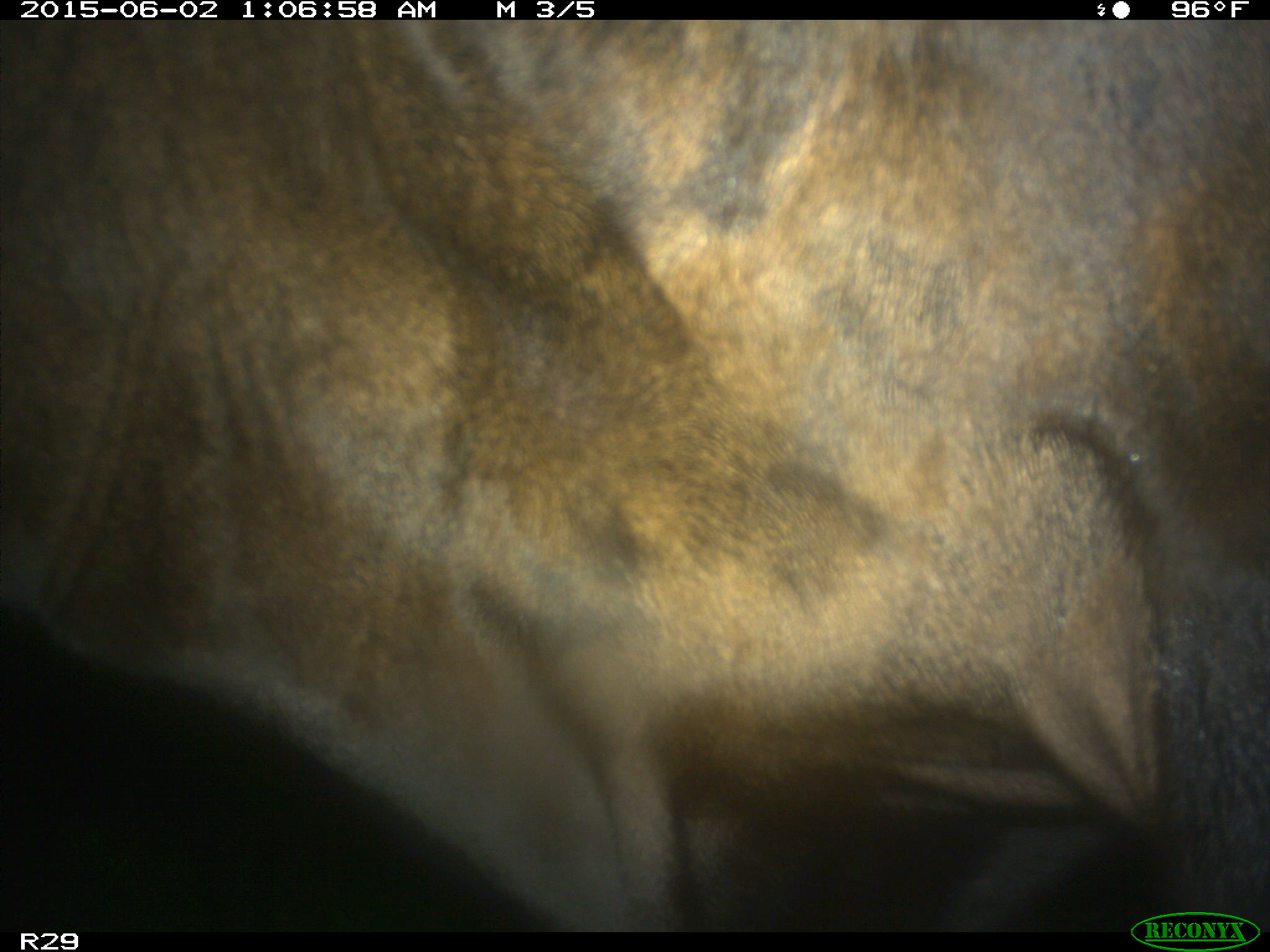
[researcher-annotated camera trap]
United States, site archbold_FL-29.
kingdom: Animalia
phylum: Chordata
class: Mammalia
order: Artiodactyla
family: Bovidae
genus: Bos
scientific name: Bos taurus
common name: domestic cow